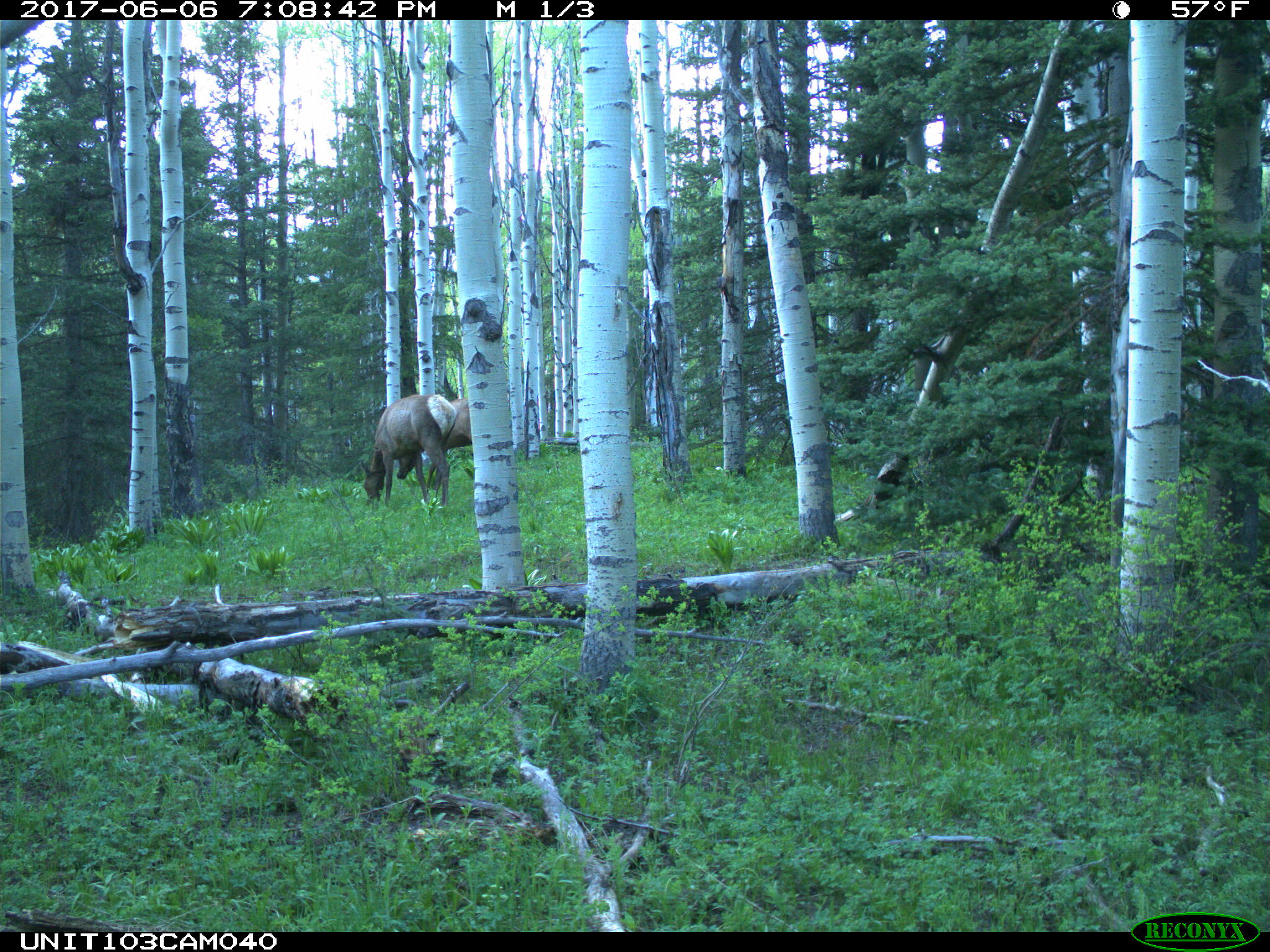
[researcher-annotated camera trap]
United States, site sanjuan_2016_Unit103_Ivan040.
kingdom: Animalia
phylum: Chordata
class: Mammalia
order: Artiodactyla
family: Cervidae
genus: Cervus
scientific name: Cervus elaphus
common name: red deer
Cervus elaphus (red deer).